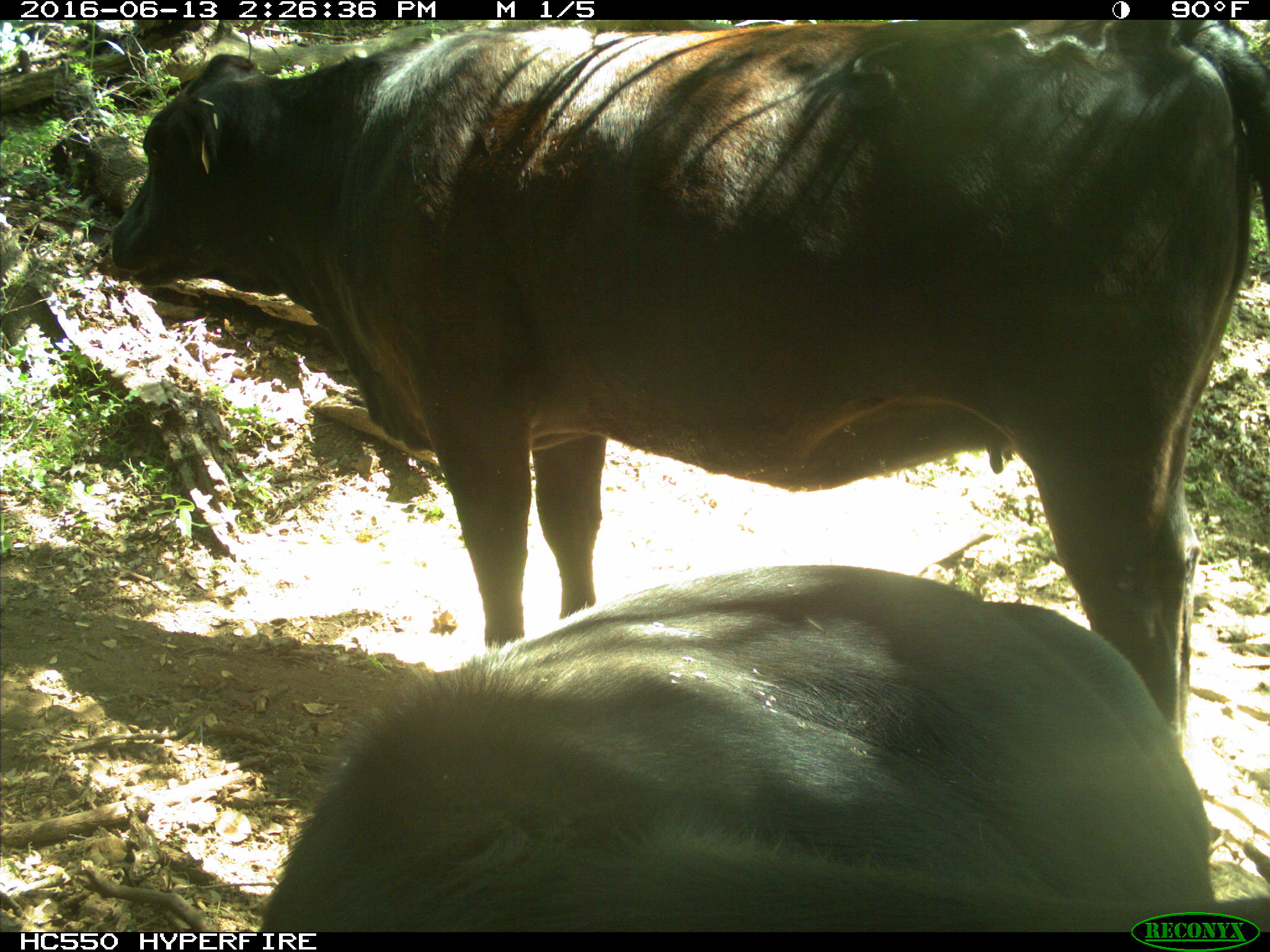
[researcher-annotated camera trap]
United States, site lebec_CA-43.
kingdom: Animalia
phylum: Chordata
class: Mammalia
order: Artiodactyla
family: Bovidae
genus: Bos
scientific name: Bos taurus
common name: domestic cow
Bos taurus (domestic cow).